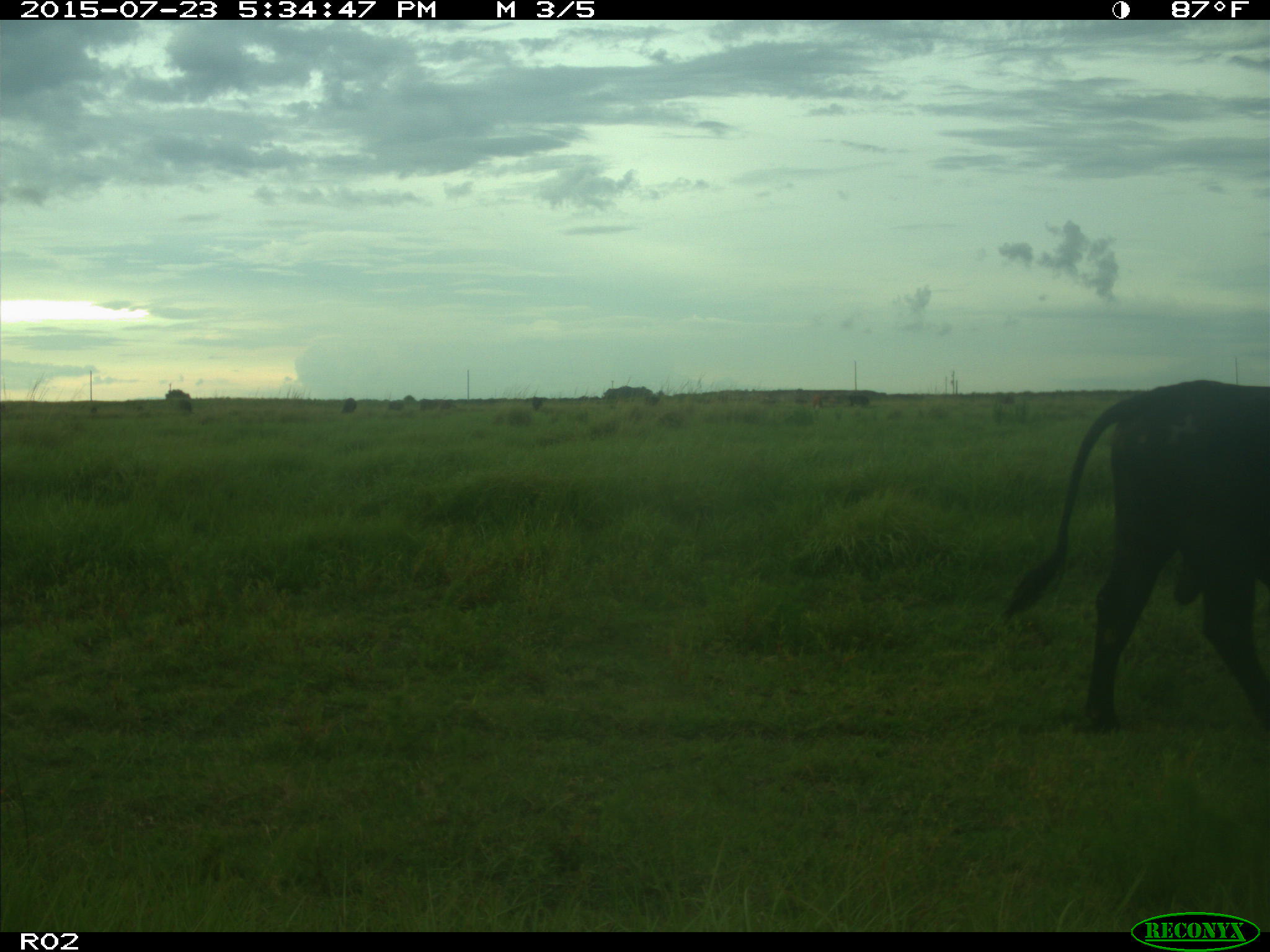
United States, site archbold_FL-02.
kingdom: Animalia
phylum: Chordata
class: Mammalia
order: Artiodactyla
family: Bovidae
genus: Bos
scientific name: Bos taurus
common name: domestic cow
Bos taurus (domestic cow).